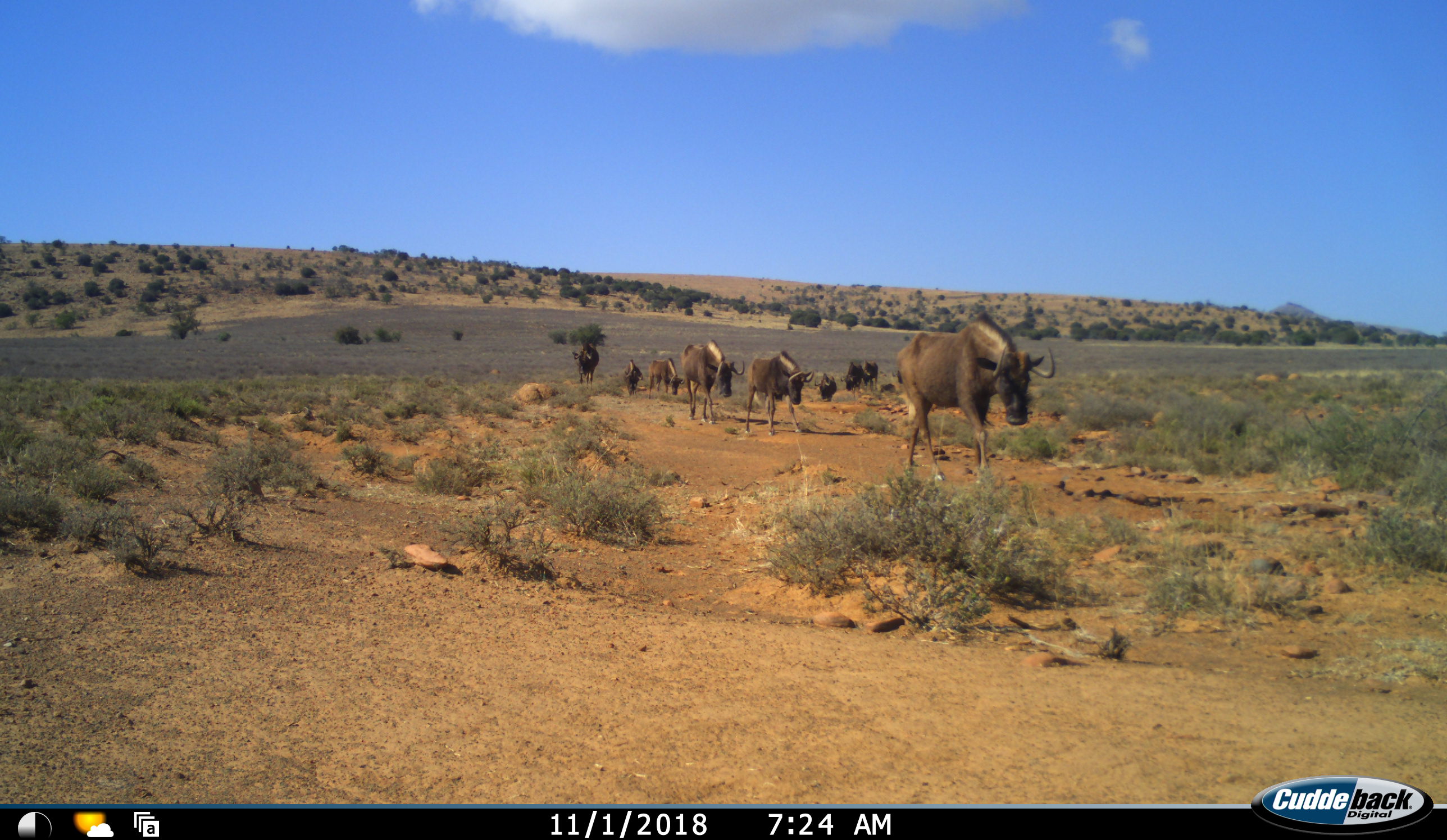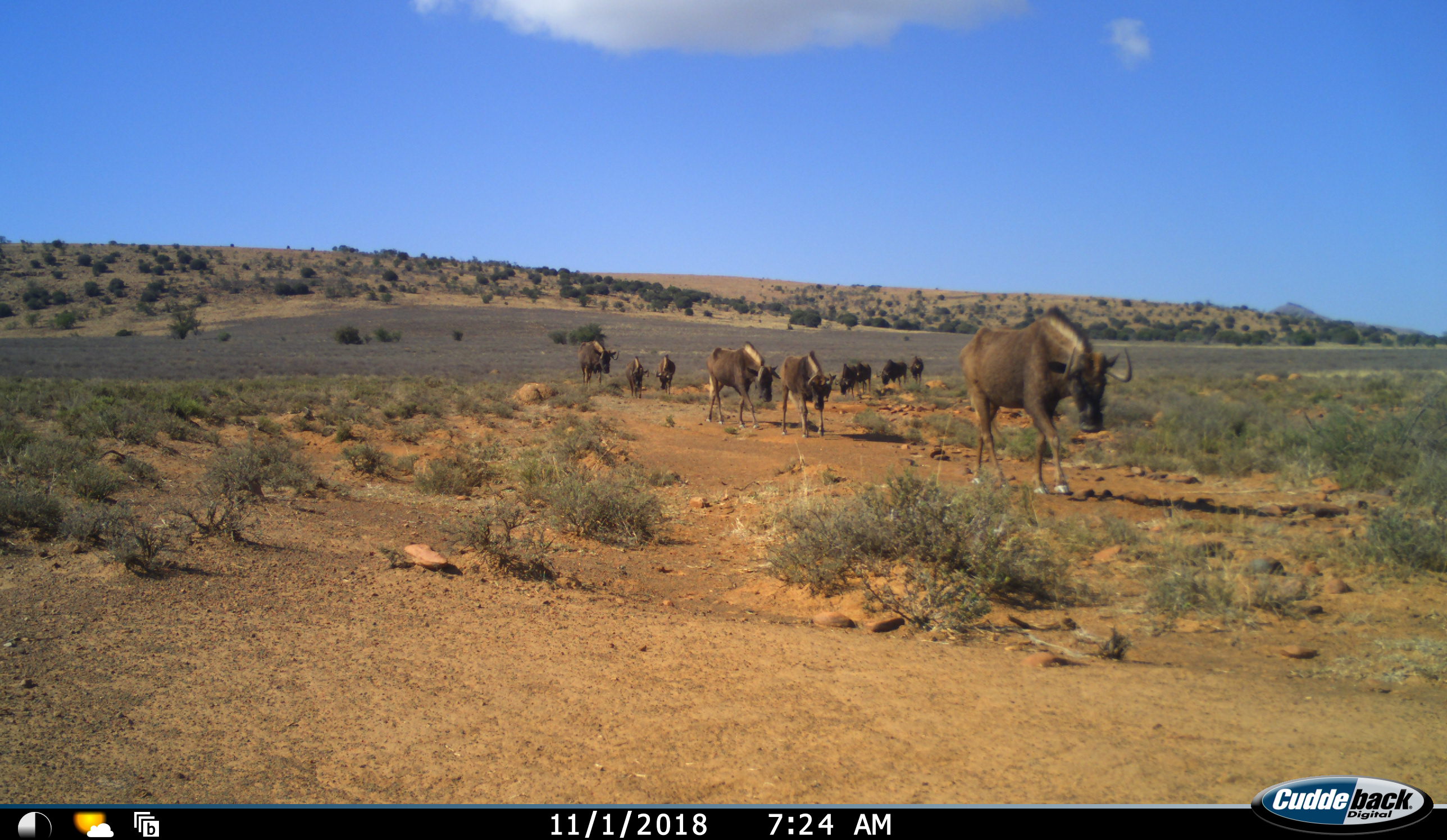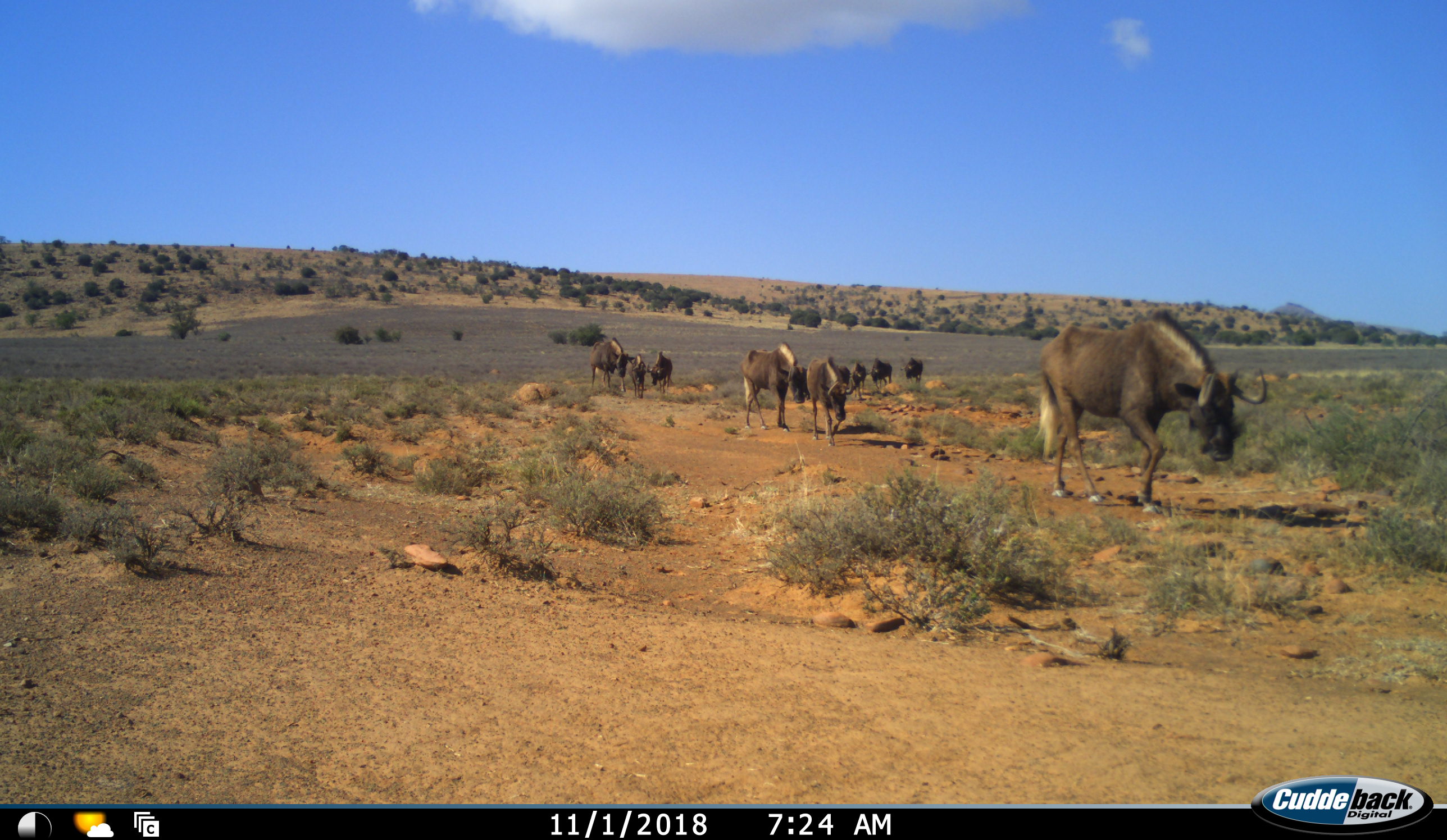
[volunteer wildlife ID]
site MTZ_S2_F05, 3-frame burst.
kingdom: Animalia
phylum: Chordata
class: Mammalia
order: Artiodactyla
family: Bovidae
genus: Connochaetes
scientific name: Connochaetes gnou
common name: black wildebeest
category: wildebeestblack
Wildebeestblack (black wildebeest) (Connochaetes gnou), count 10. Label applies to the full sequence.